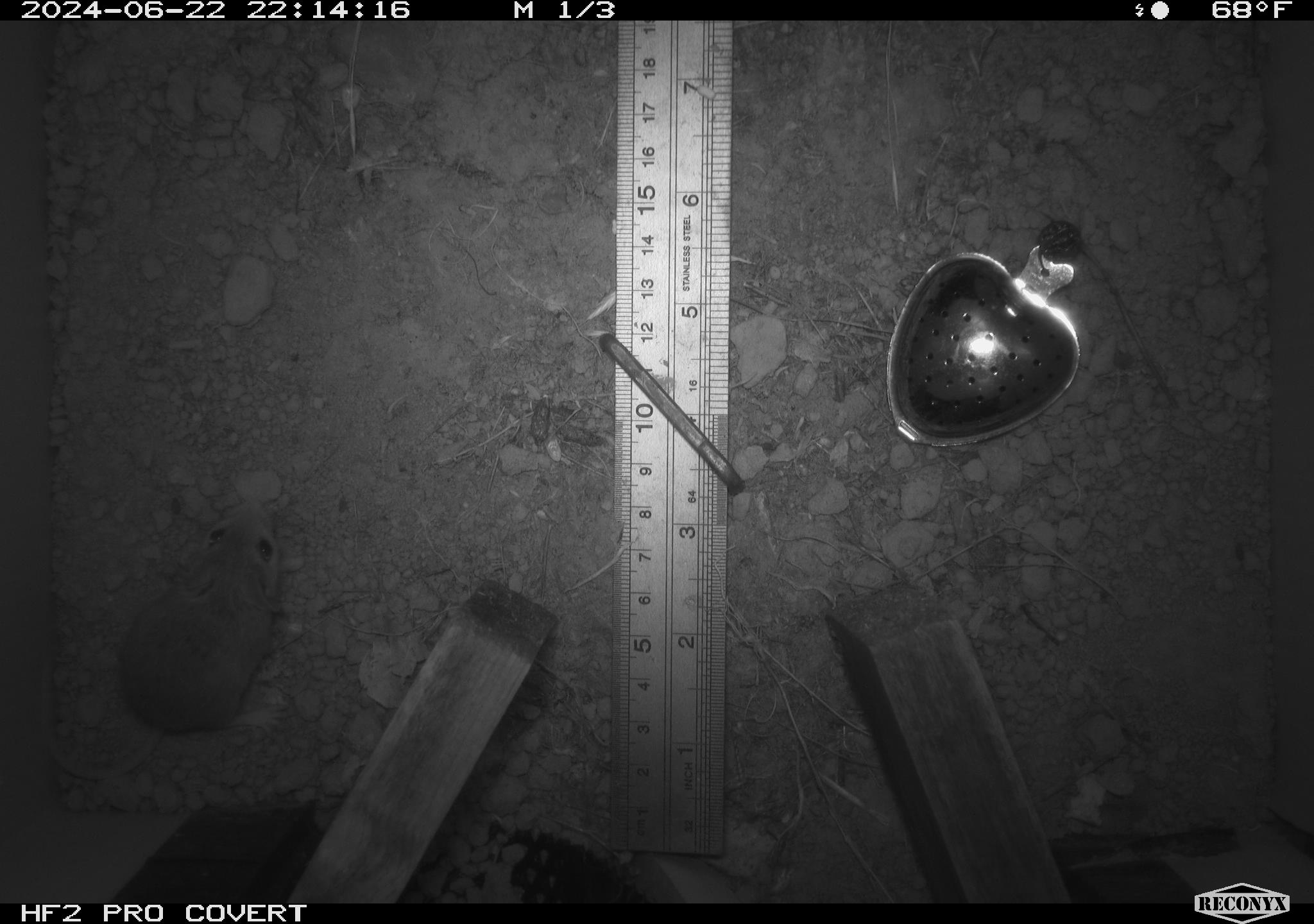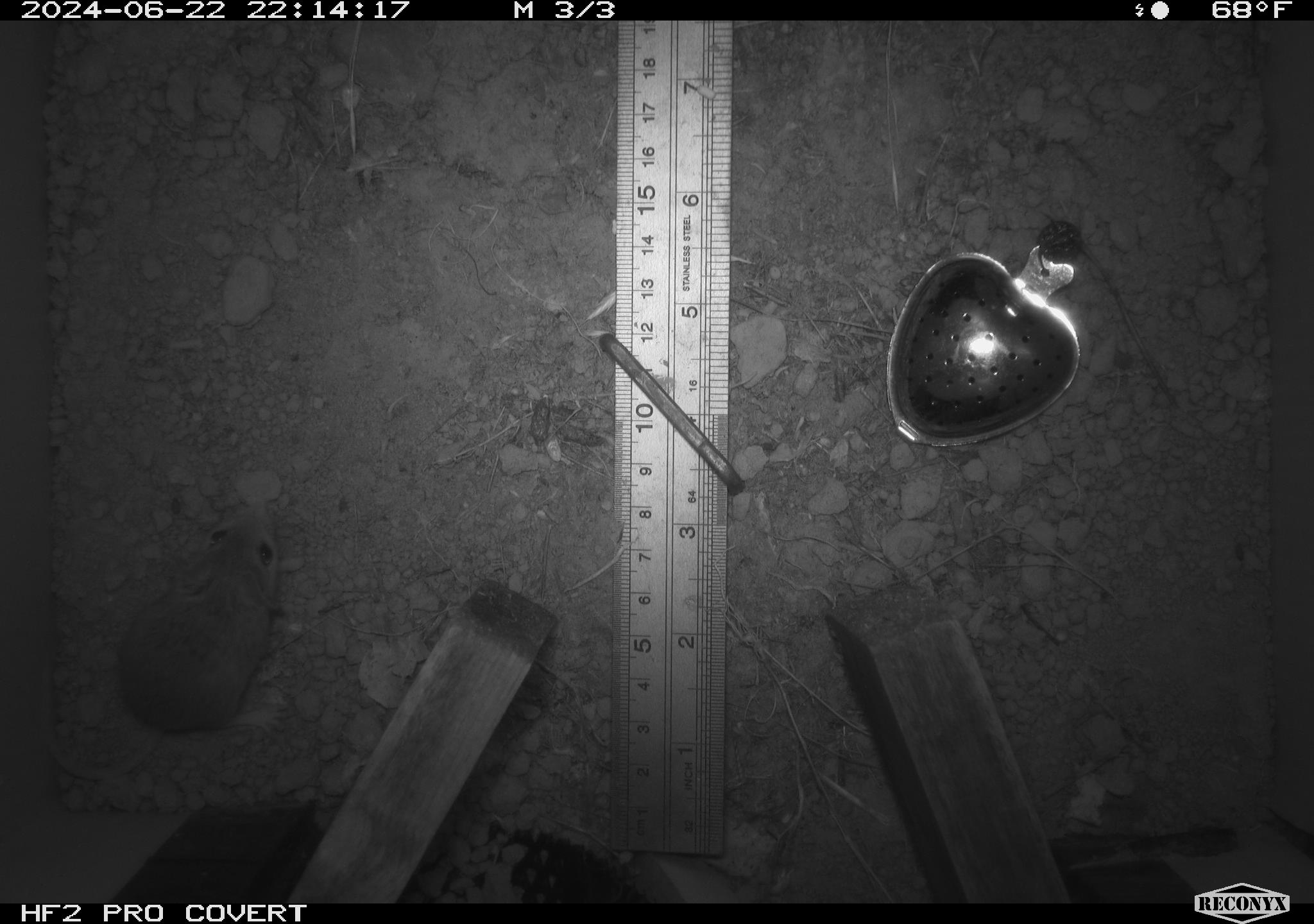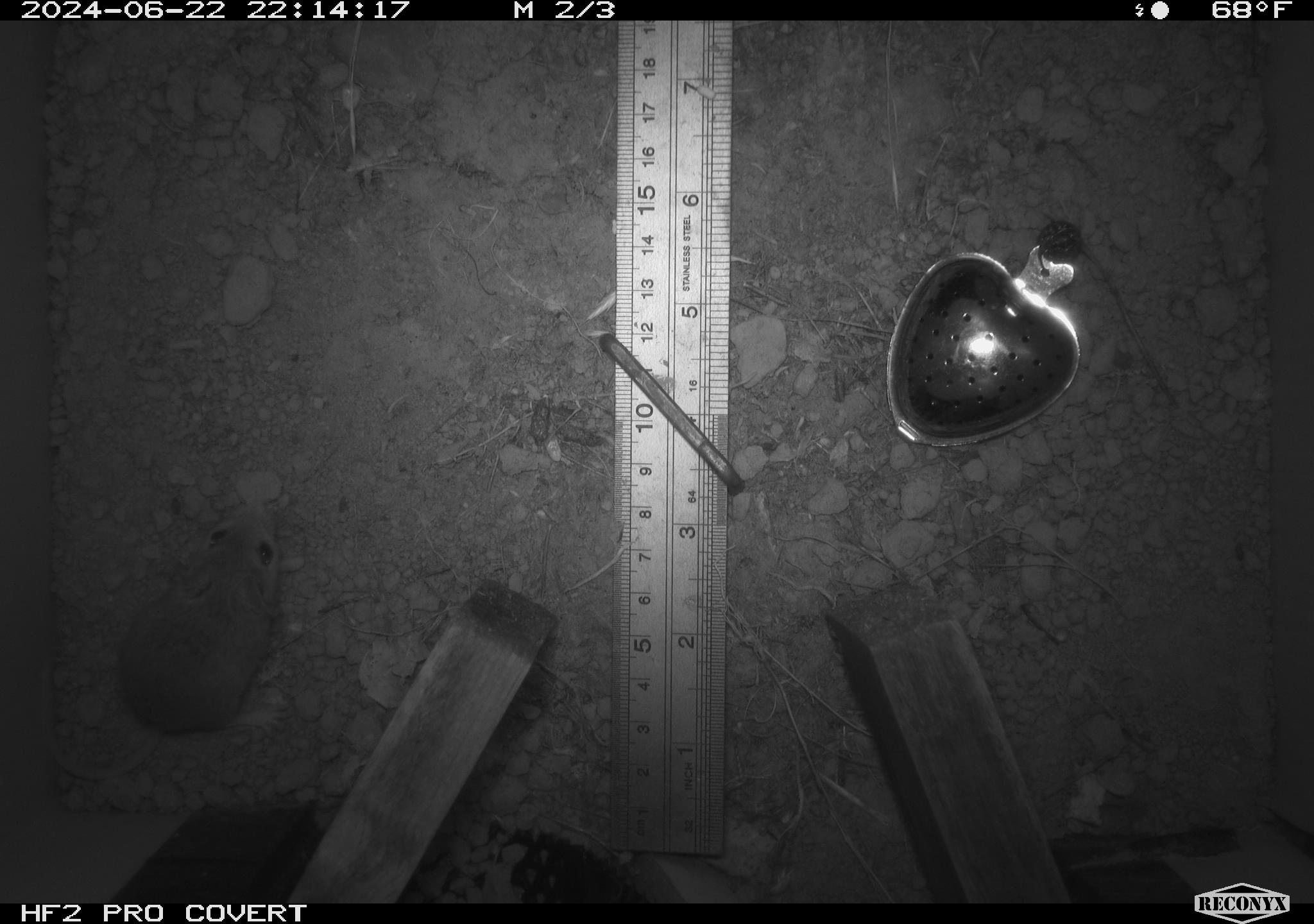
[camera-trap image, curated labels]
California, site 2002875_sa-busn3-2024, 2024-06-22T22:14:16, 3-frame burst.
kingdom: Animalia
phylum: Chordata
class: Mammalia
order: Rodentia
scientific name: Rodentia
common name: mouse species